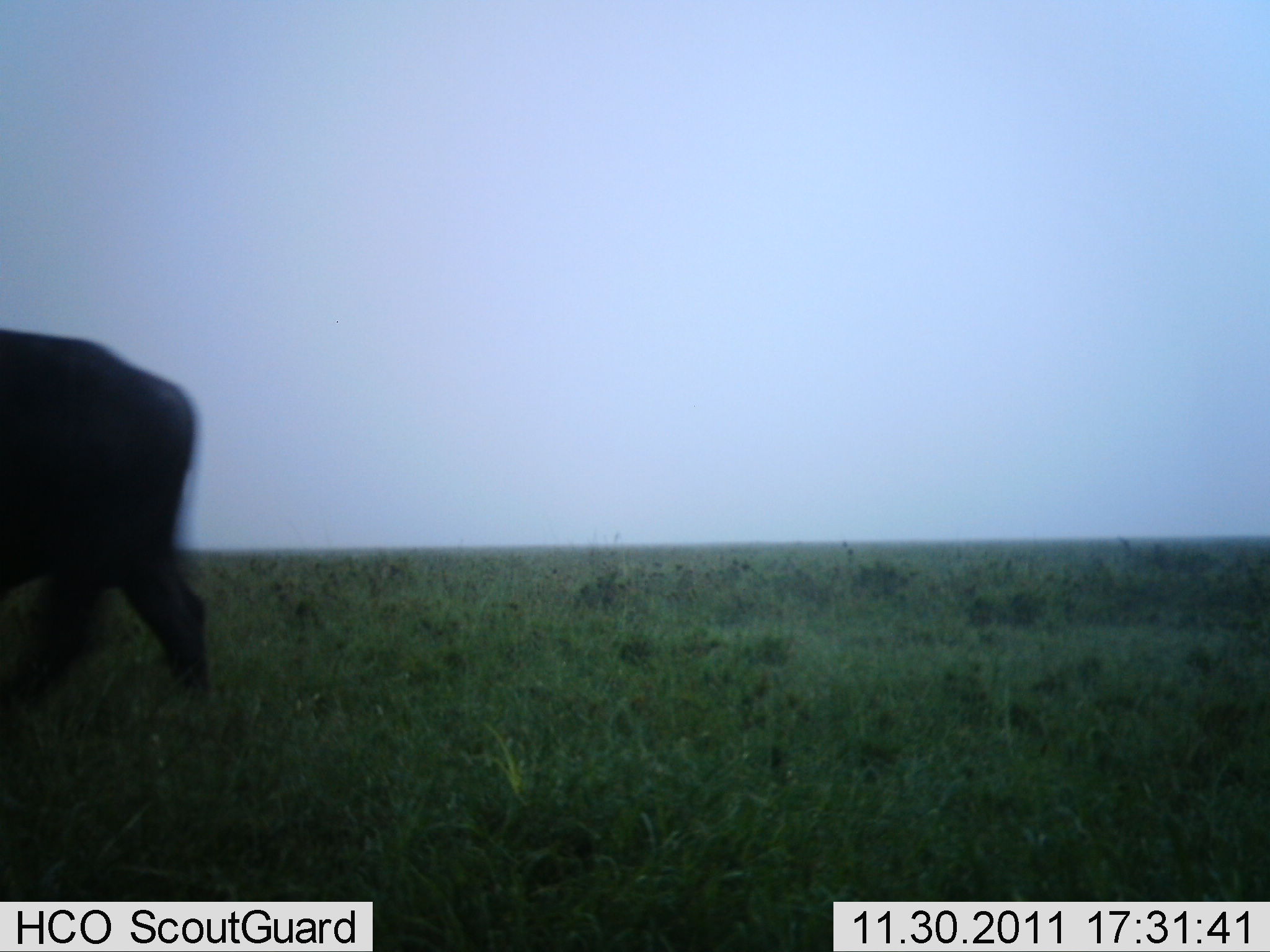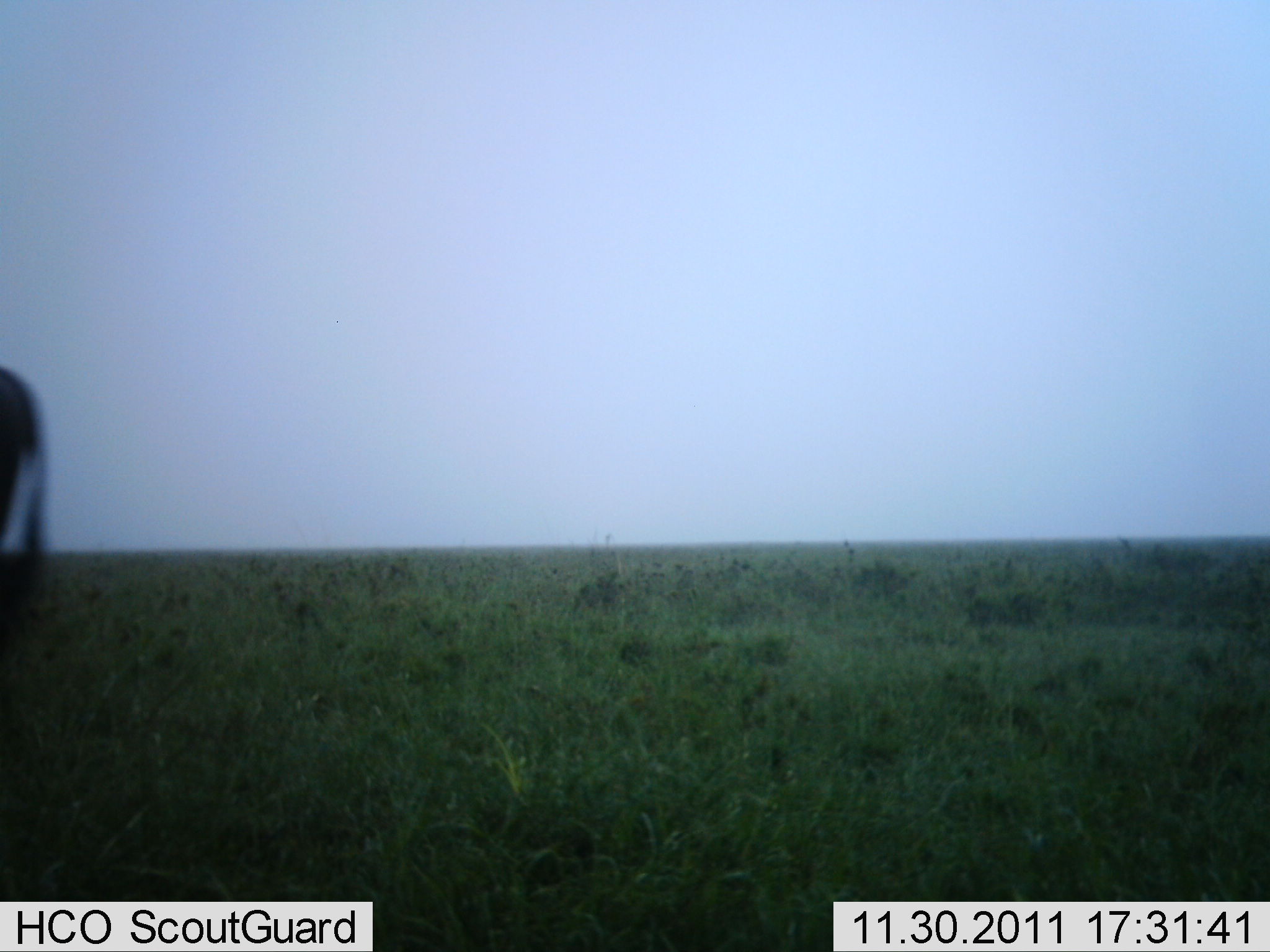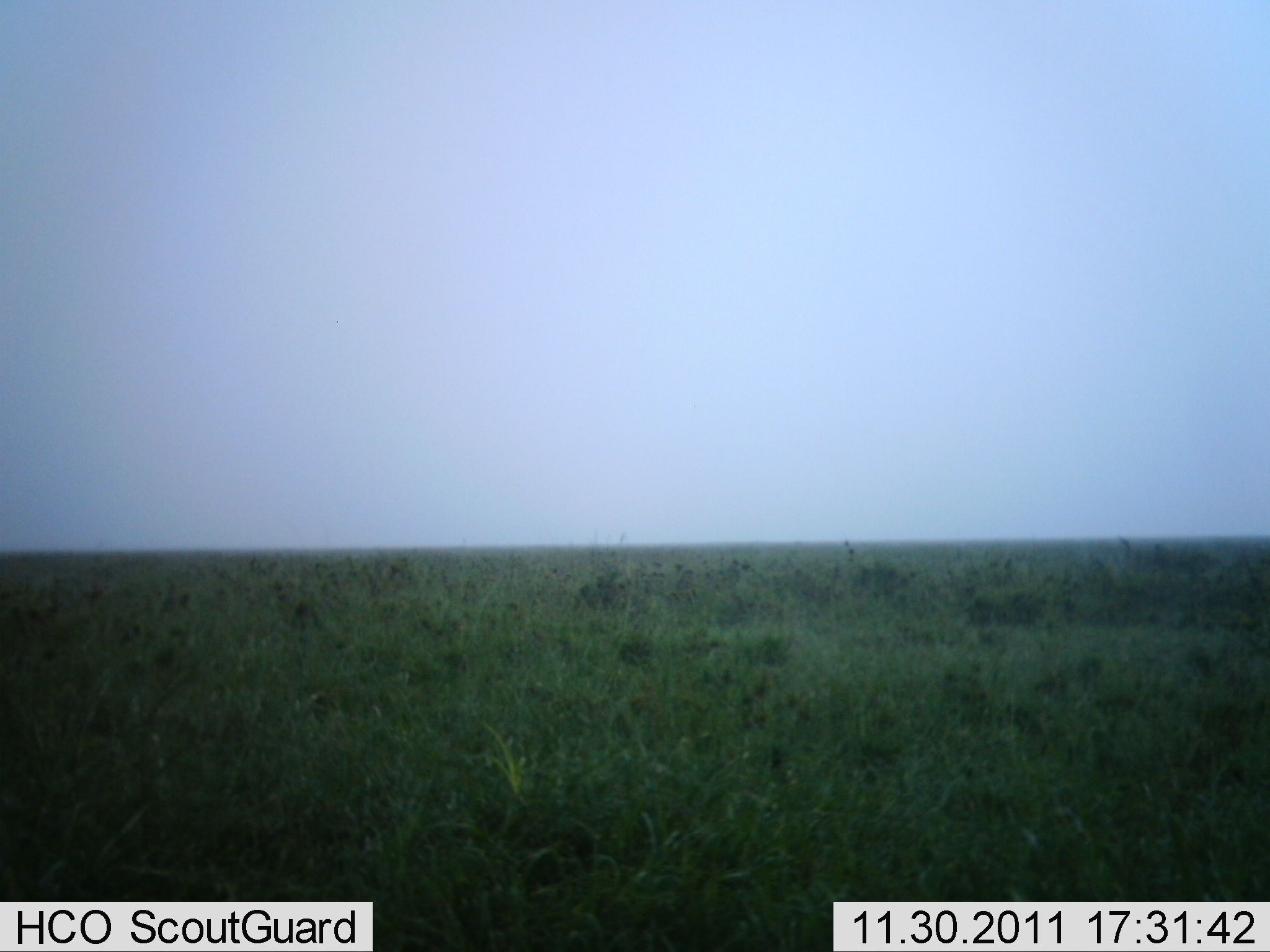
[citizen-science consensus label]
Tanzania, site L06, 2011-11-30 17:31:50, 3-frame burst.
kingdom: Animalia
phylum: Chordata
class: Mammalia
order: Artiodactyla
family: Bovidae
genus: Syncerus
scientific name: Syncerus caffer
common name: cape buffalo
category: buffalo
Buffalo (cape buffalo) (Syncerus caffer), count 1. Behavior (volunteer vote fractions): standing 11%, resting 0%, moving 89%, interacting 0%. Young present (vote fraction): 0%. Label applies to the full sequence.